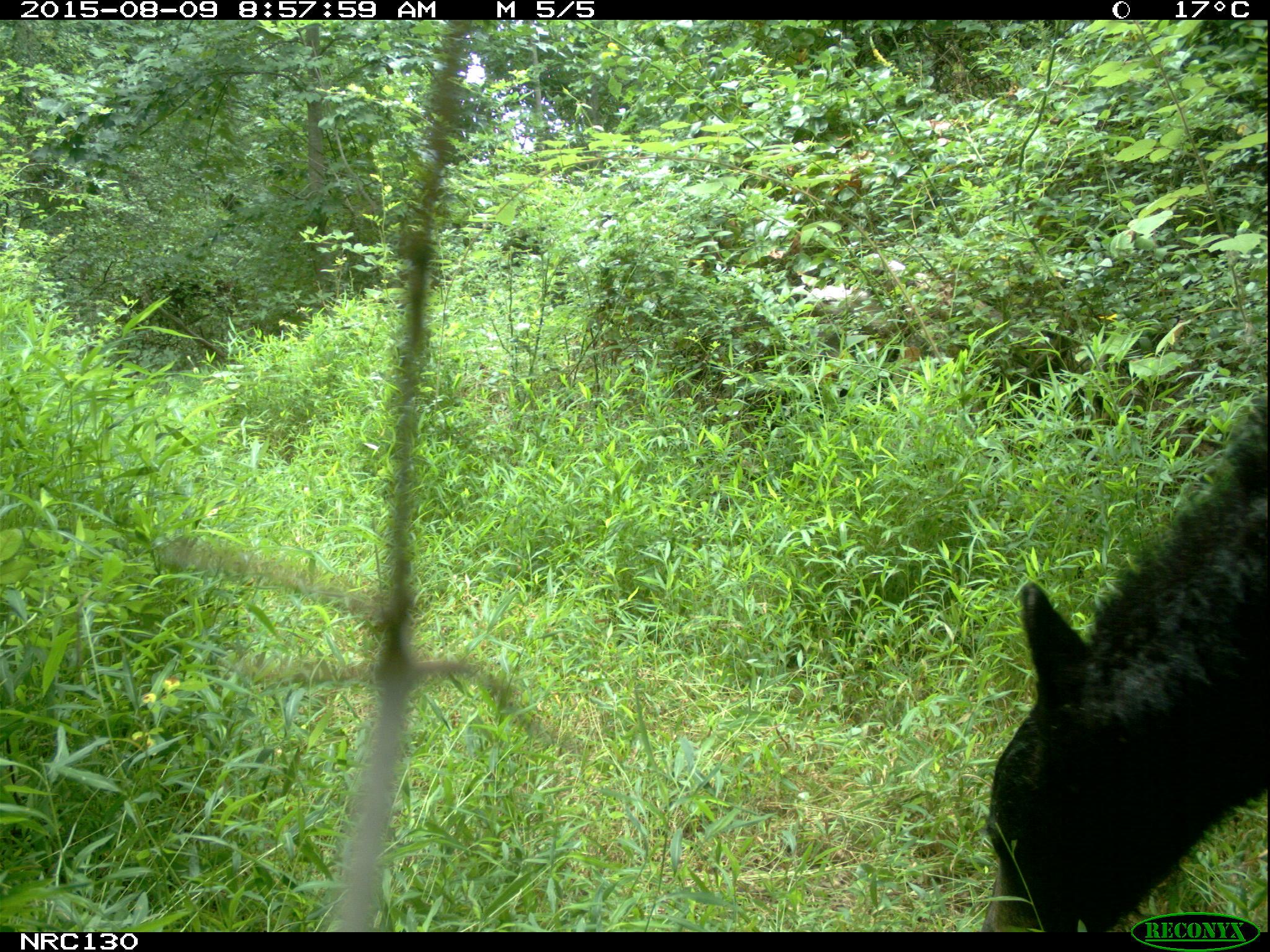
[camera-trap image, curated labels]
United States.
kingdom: Animalia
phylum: Chordata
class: Mammalia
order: Carnivora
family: Ursidae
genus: Ursus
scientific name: Ursus americanus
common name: american black bear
American Black Bear (Ursus americanus).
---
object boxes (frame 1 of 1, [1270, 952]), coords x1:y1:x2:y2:
American Black Bear: 964:376:1268:940